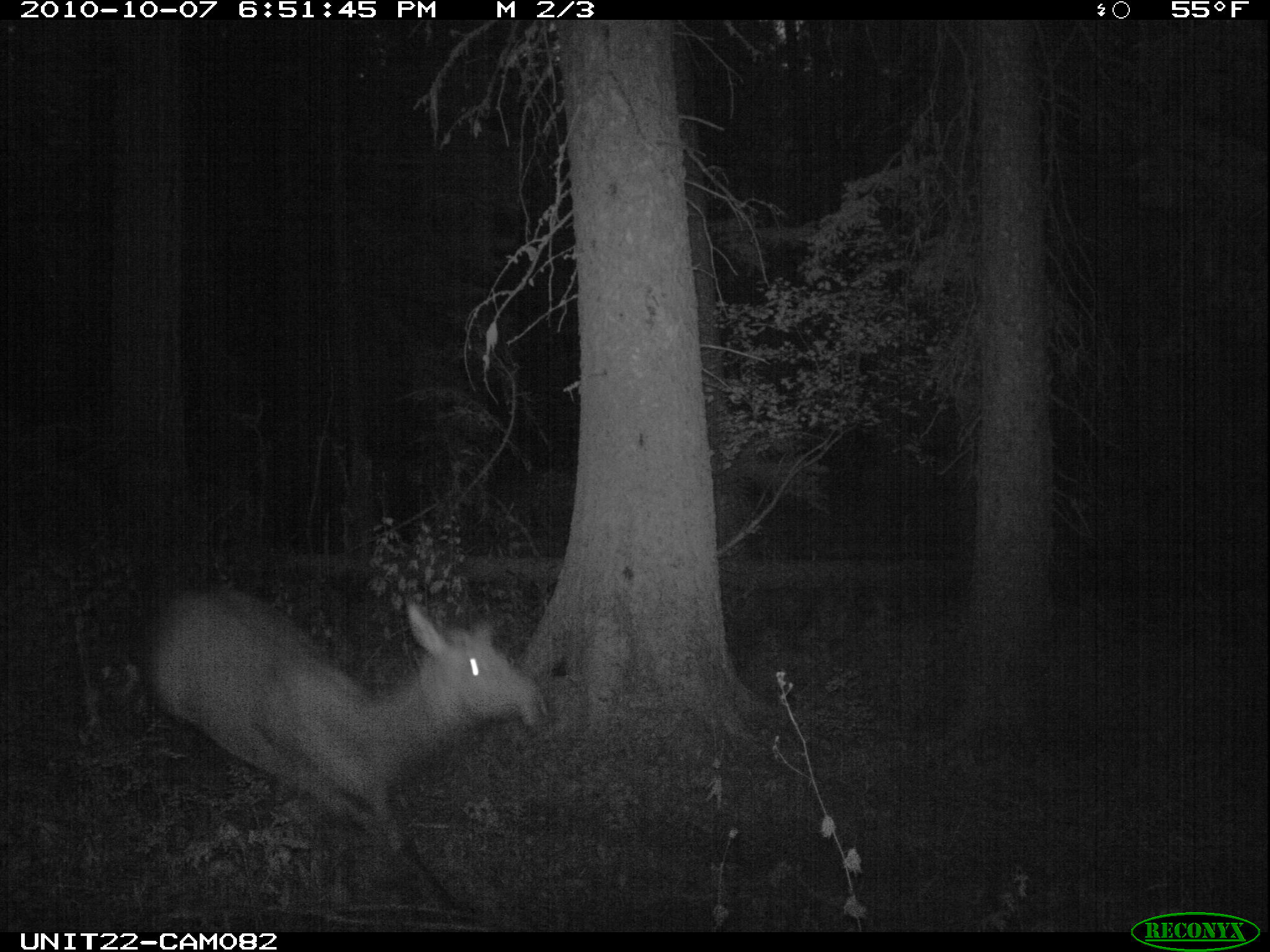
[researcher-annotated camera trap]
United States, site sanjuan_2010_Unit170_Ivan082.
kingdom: Animalia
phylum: Chordata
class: Mammalia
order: Artiodactyla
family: Cervidae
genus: Cervus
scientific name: Cervus elaphus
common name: red deer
Cervus elaphus (red deer).